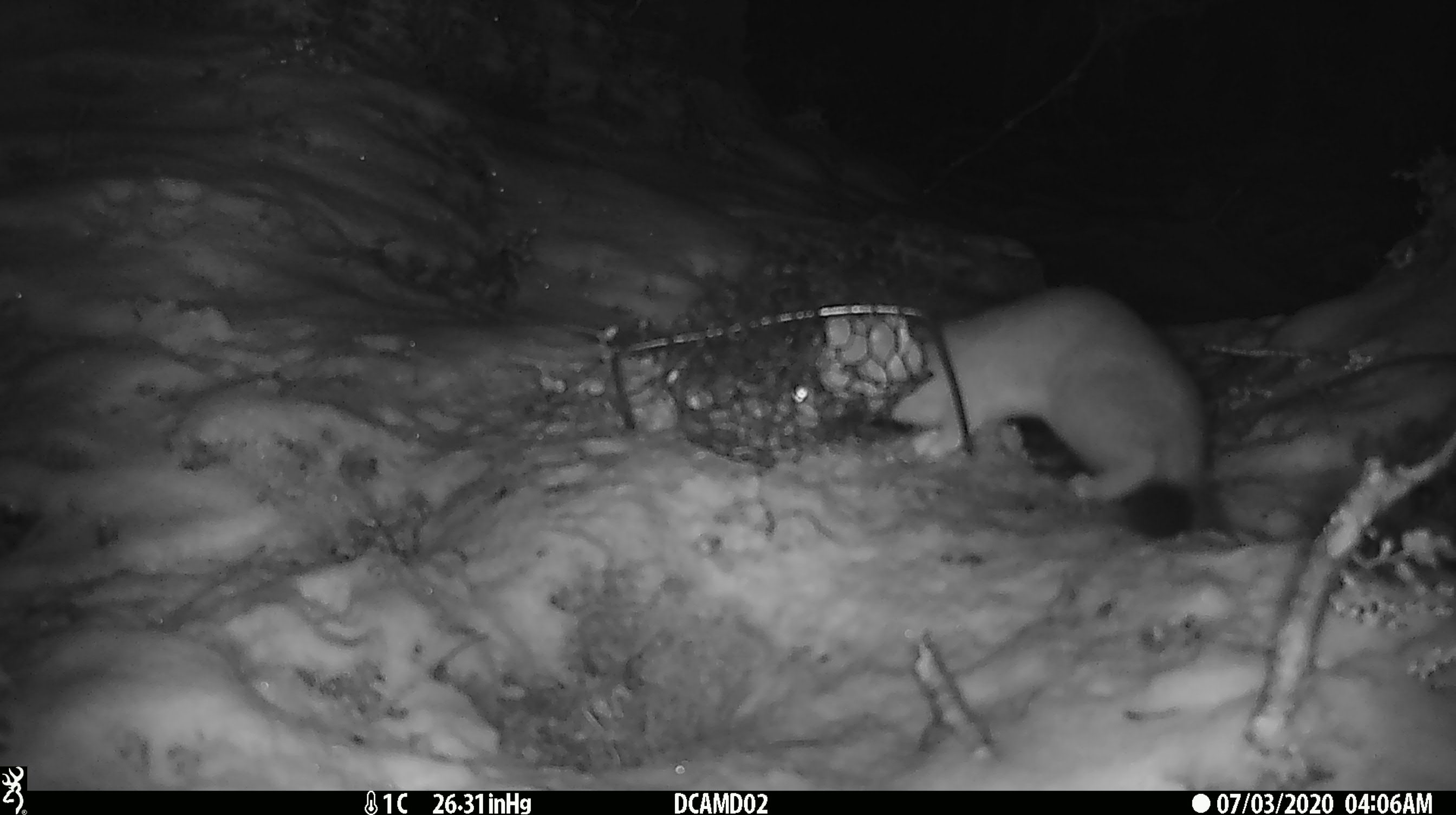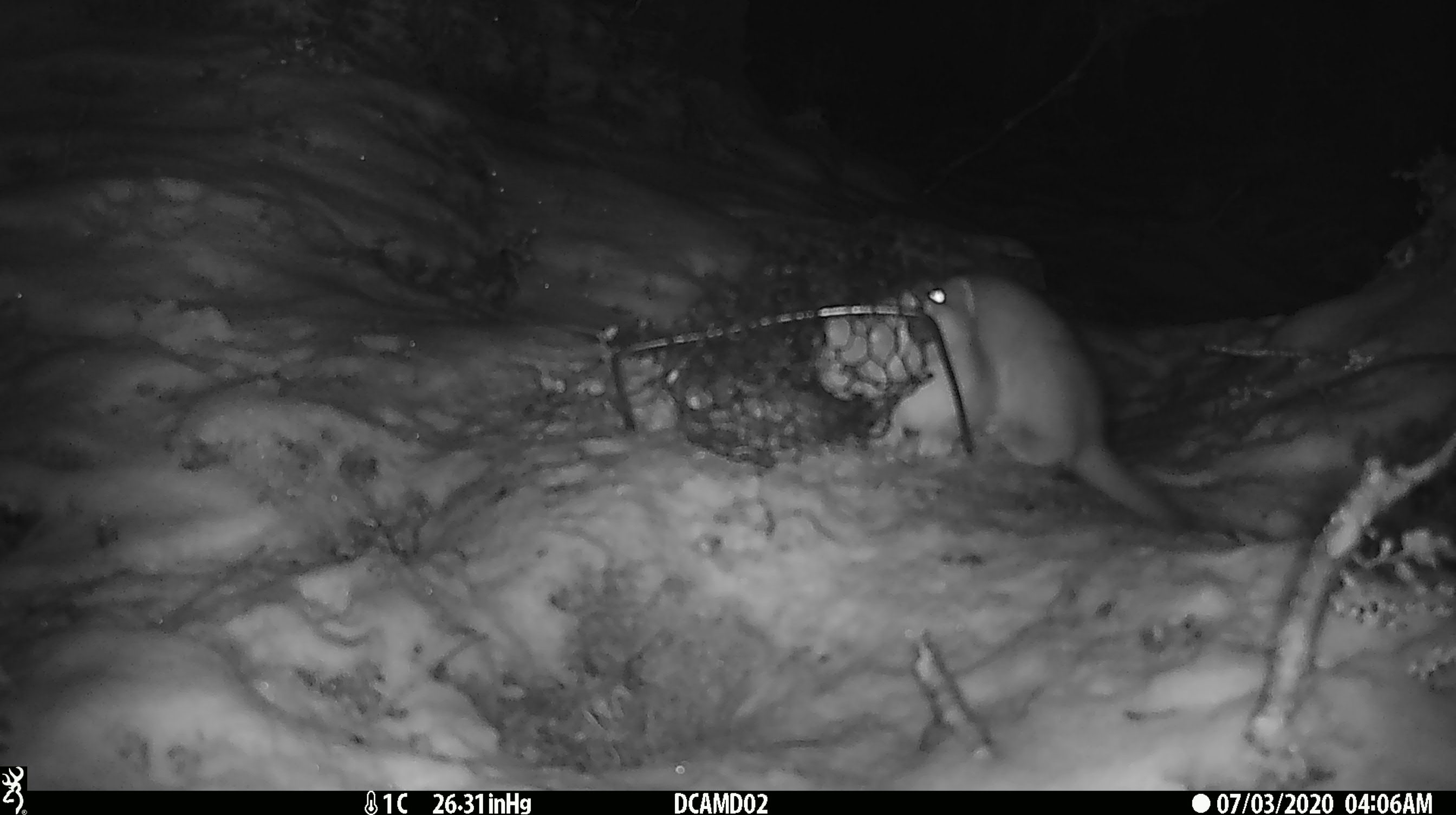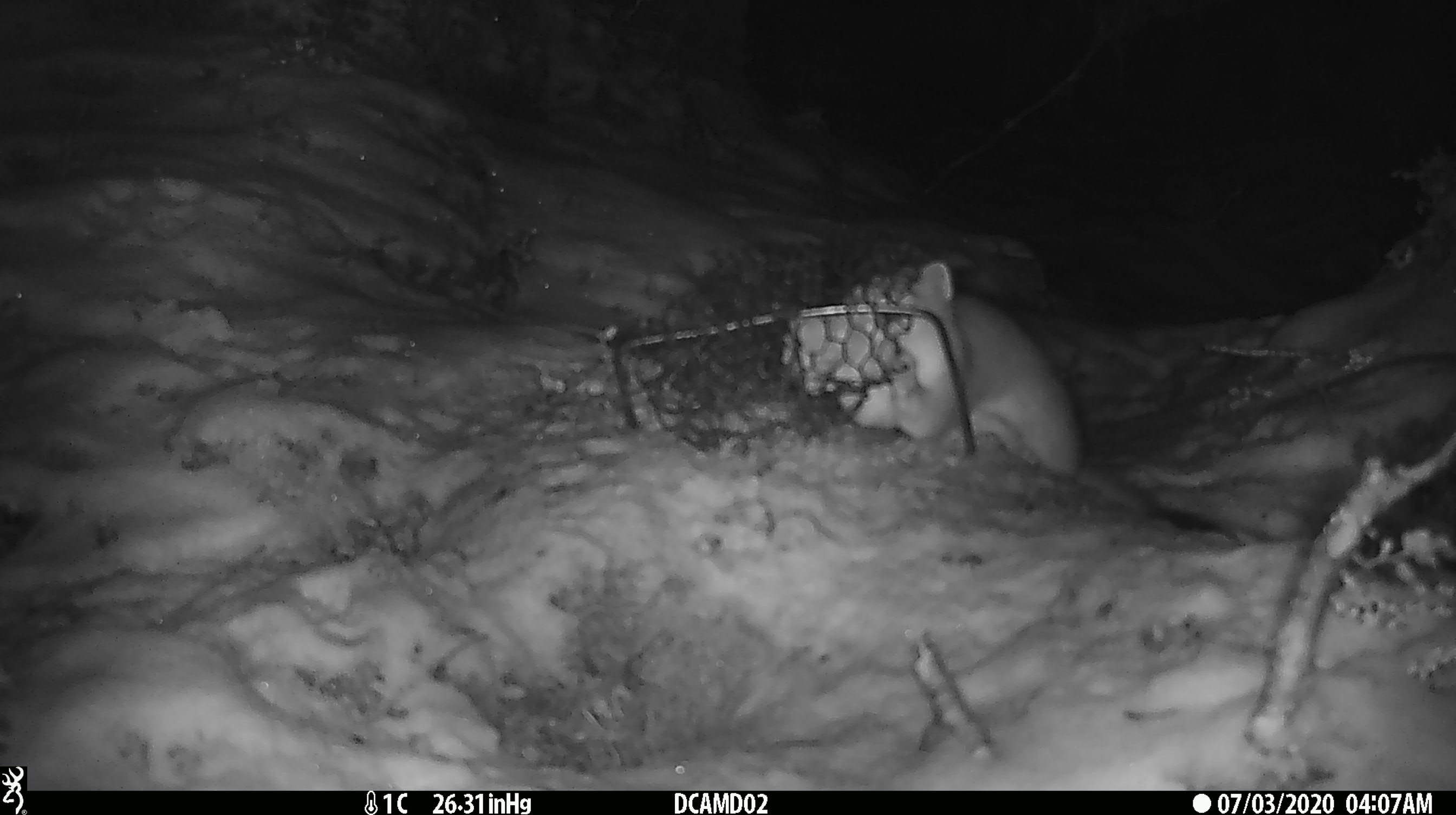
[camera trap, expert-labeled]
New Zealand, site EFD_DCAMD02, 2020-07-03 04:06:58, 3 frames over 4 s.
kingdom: Animalia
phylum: Chordata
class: Mammalia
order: Carnivora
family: Mustelidae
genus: Mustela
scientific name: Mustela erminea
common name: stoat